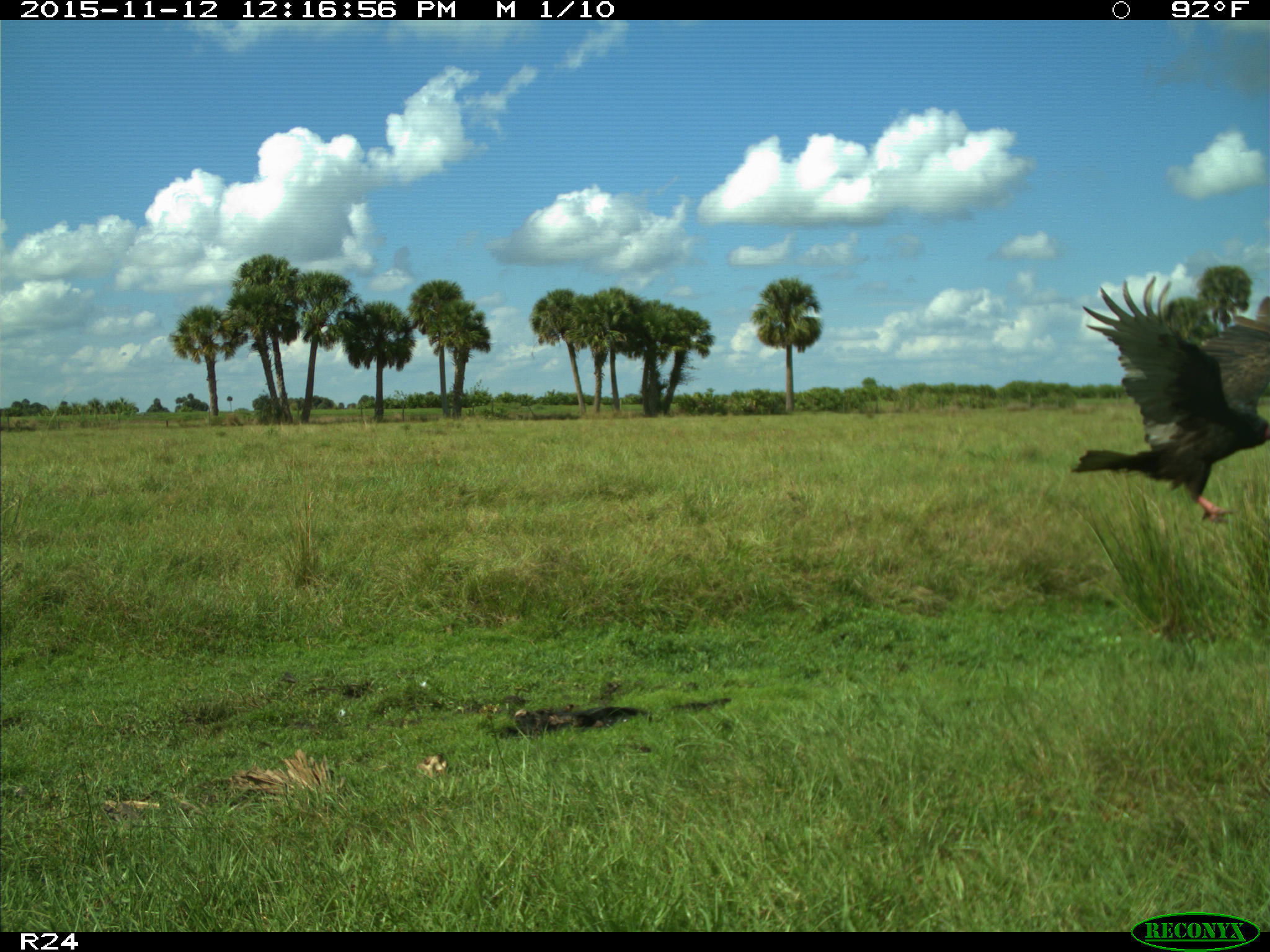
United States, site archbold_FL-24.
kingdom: Animalia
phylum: Chordata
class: Aves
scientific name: Aves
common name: birds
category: unidentified bird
Unidentified bird (birds) (Aves).